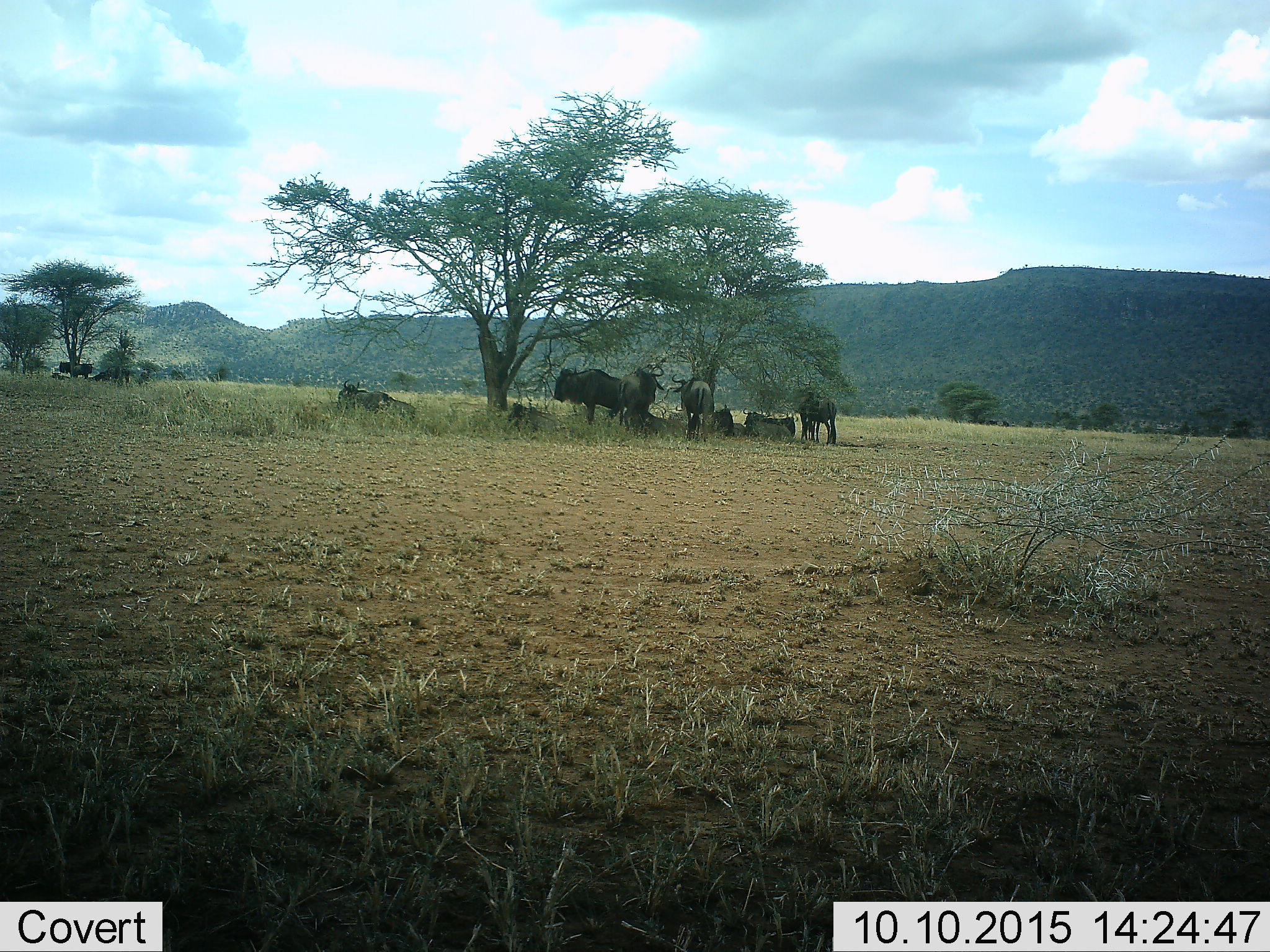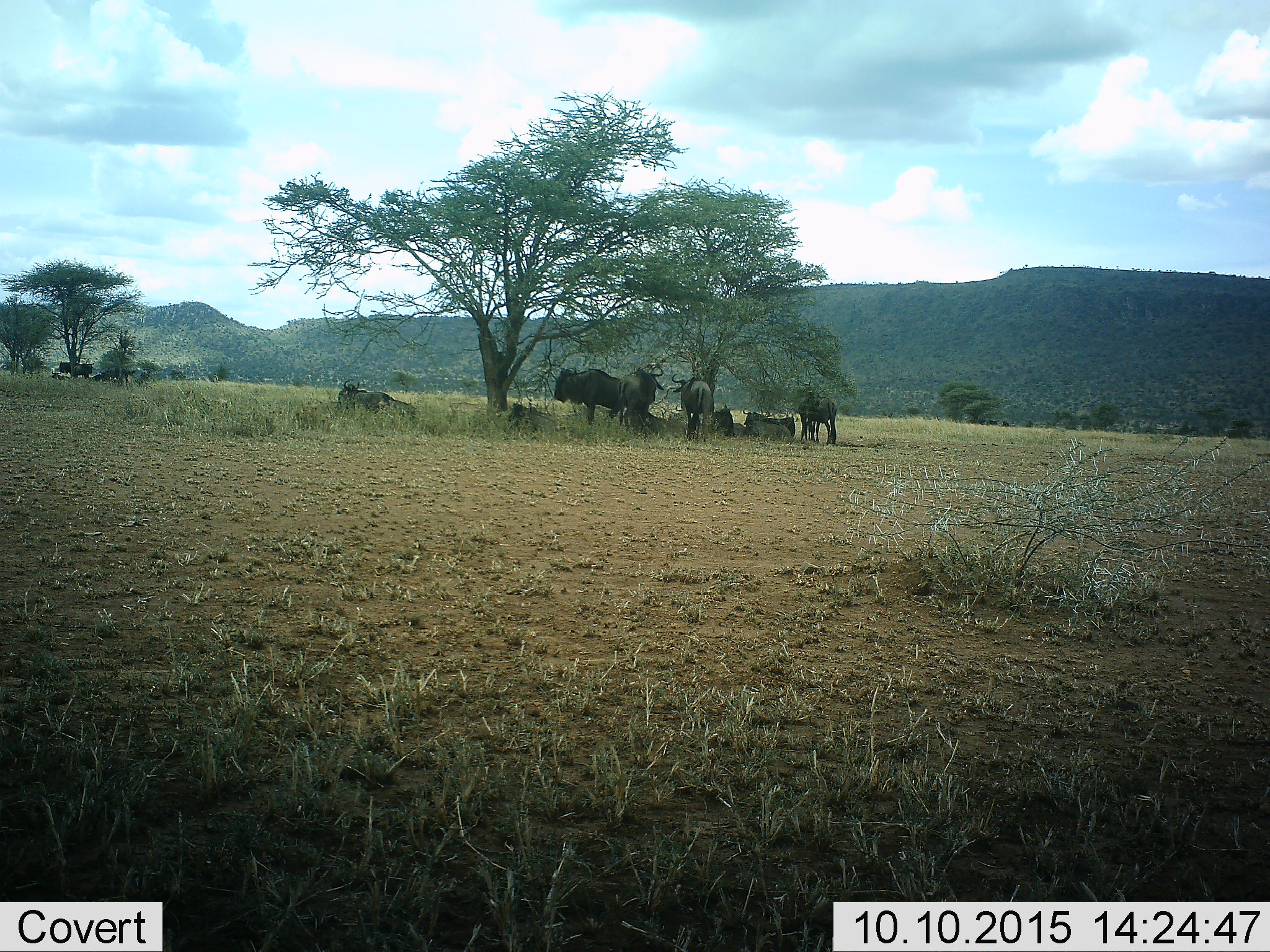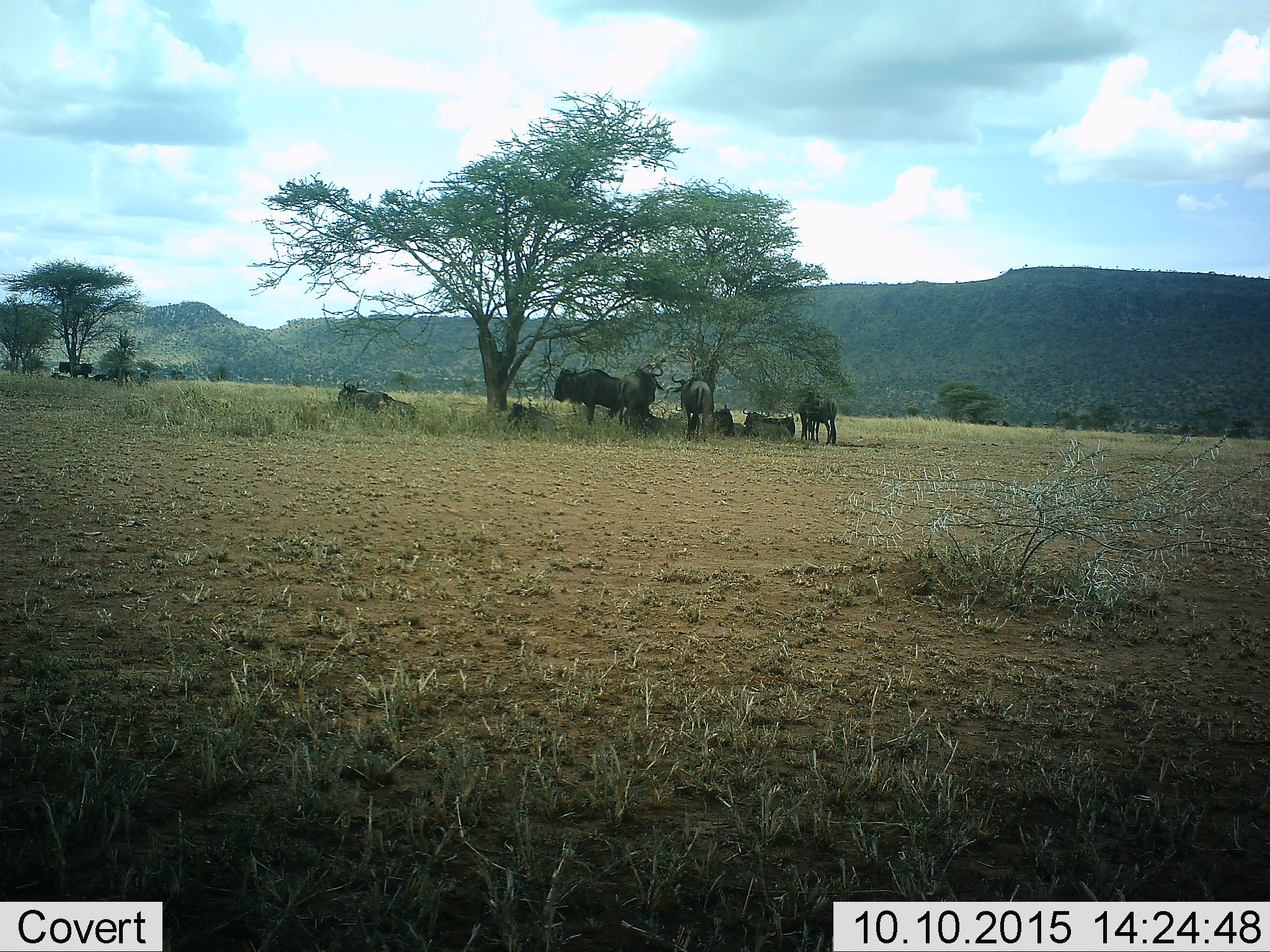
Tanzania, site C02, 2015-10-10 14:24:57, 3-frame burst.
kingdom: Animalia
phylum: Chordata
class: Mammalia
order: Artiodactyla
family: Bovidae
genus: Connochaetes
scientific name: Connochaetes taurinus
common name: blue wildebeest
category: wildebeest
Wildebeest (blue wildebeest) (Connochaetes taurinus), count 11-50. Behavior (volunteer vote fractions): standing 79%, resting 93%, moving 7%, interacting 7%. Young present (vote fraction): 7%. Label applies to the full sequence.